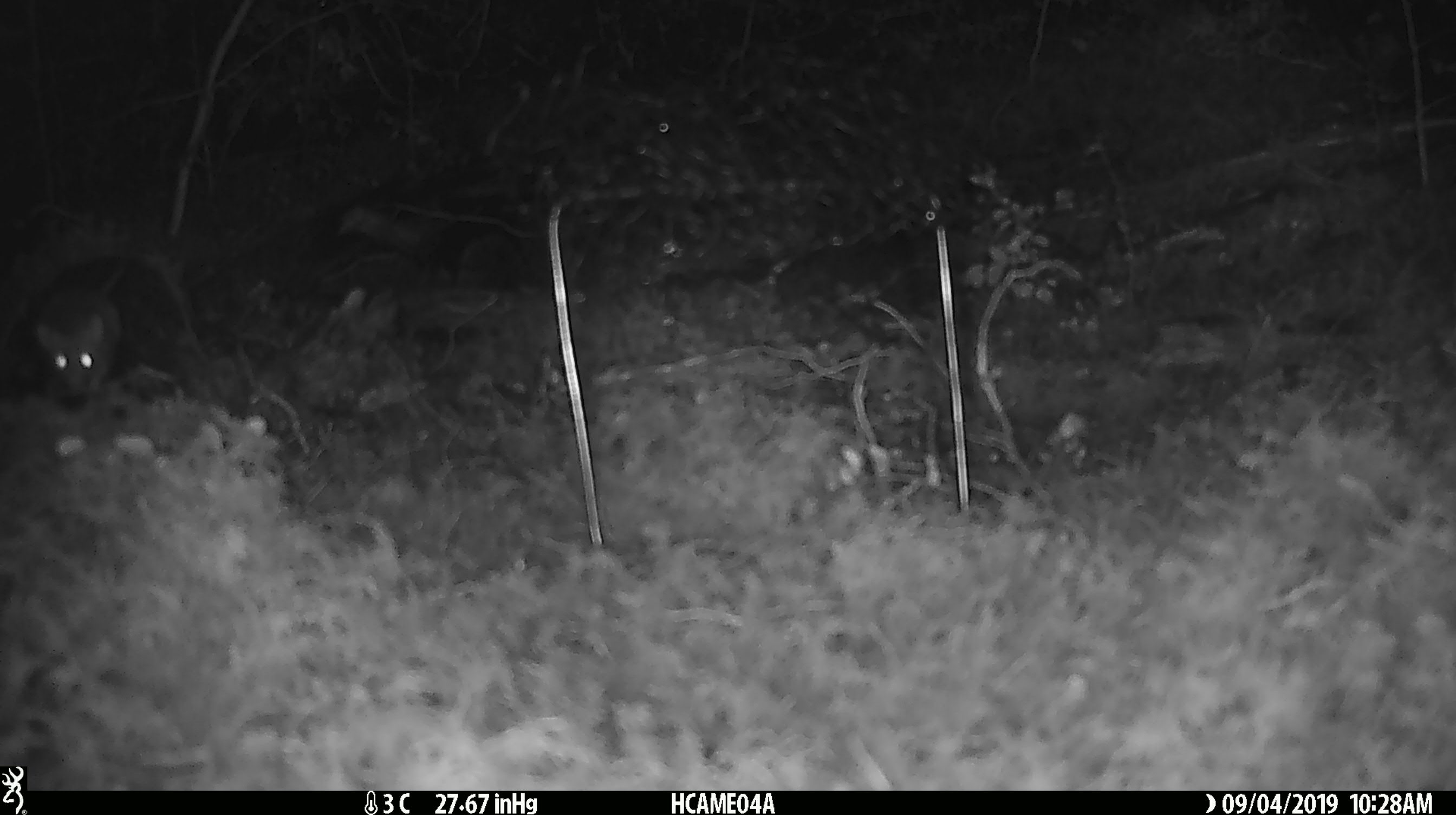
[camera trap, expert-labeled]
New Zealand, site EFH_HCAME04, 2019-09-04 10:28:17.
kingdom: Animalia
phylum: Chordata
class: Mammalia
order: Rodentia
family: Muridae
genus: Rattus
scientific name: Rattus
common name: rat